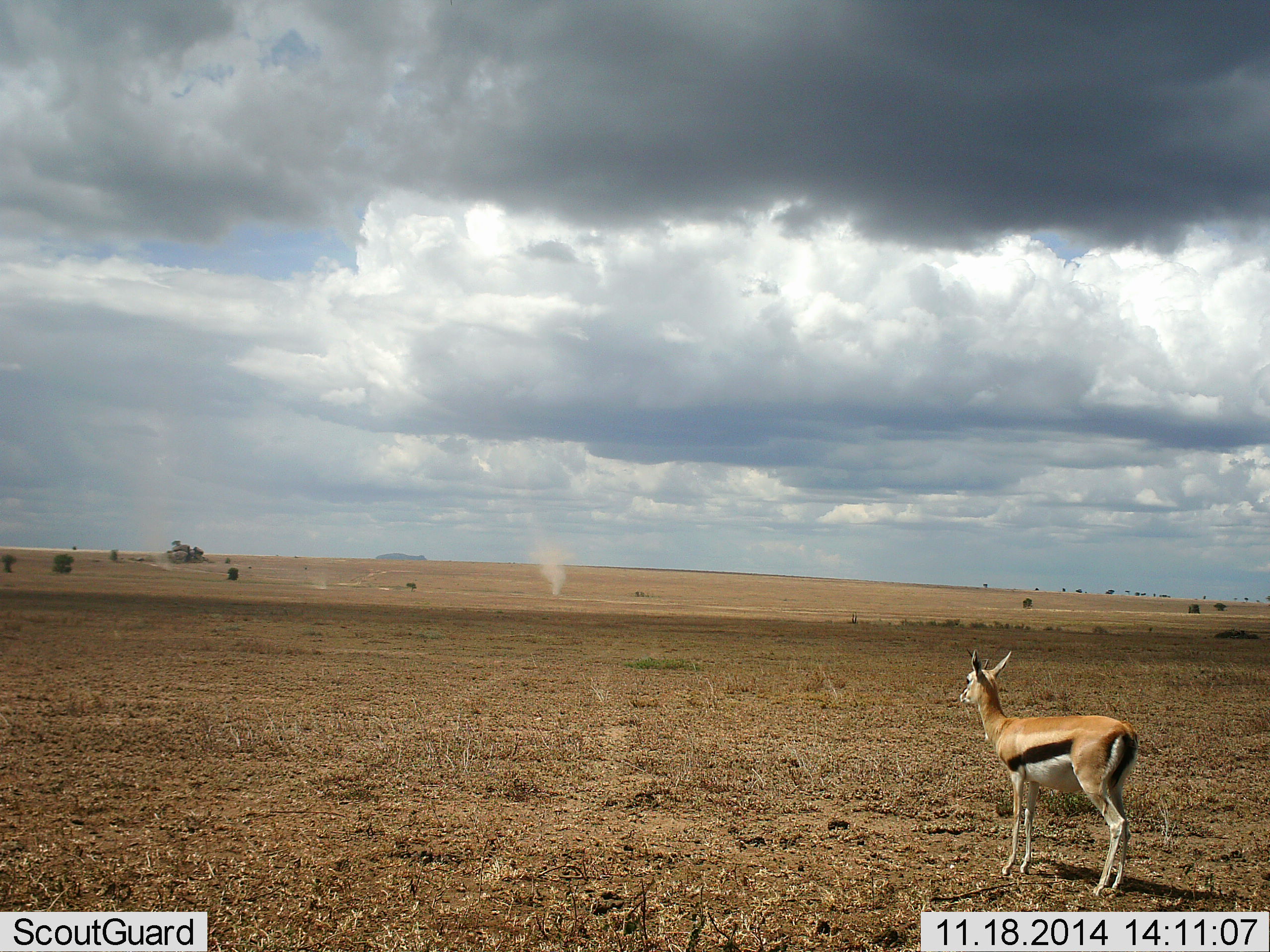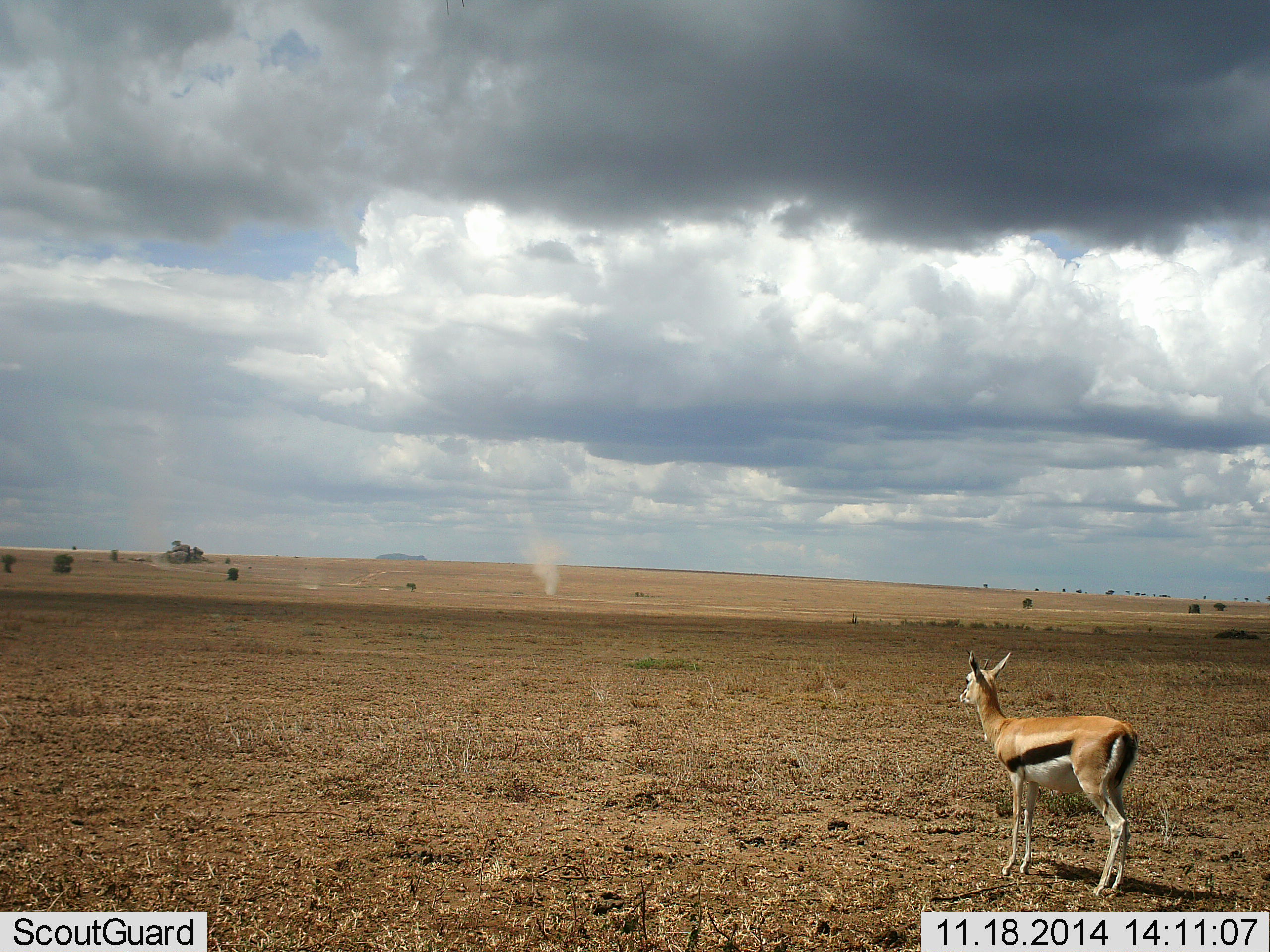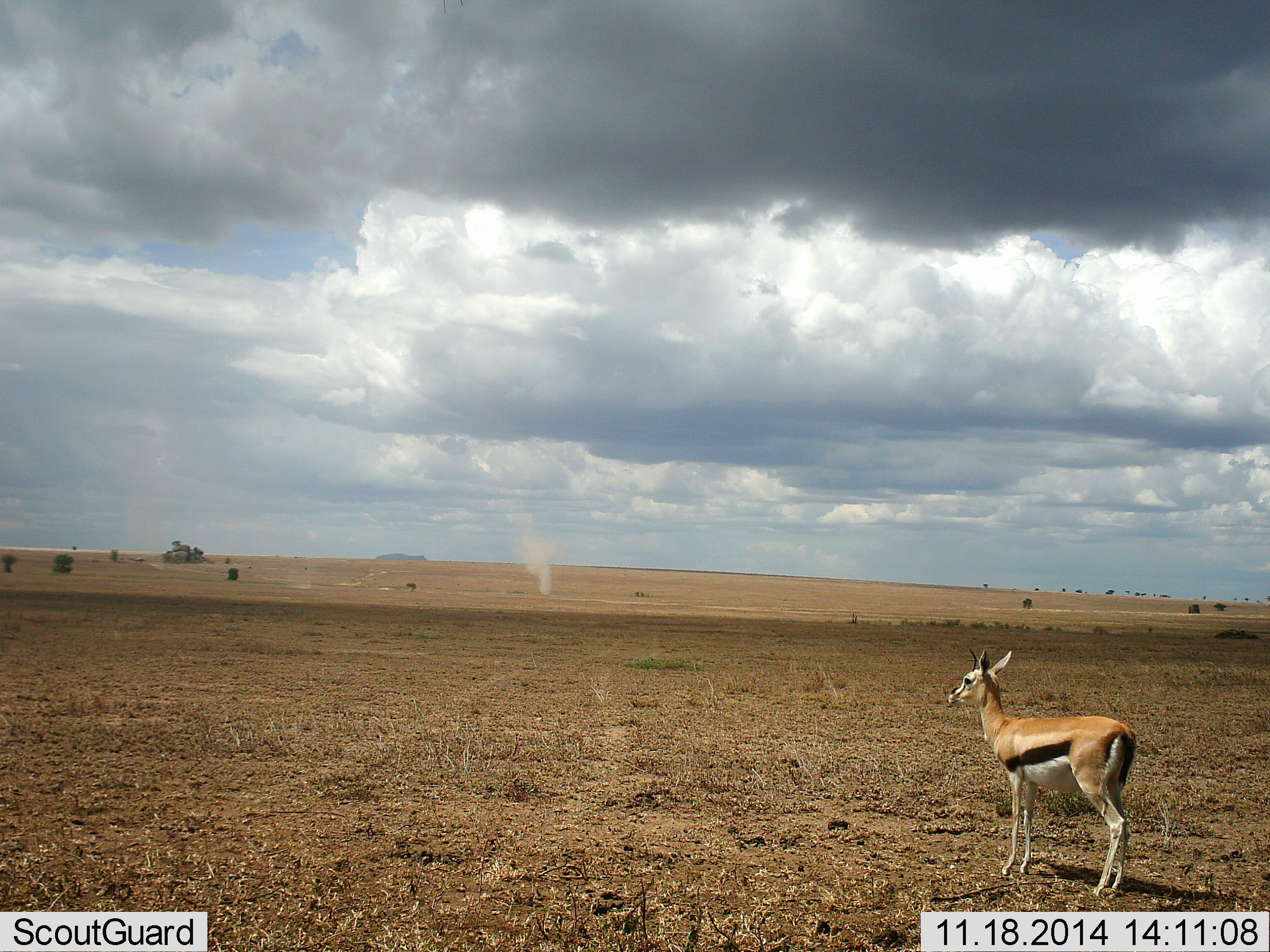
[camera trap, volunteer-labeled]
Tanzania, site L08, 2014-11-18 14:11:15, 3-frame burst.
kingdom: Animalia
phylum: Chordata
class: Mammalia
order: Artiodactyla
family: Bovidae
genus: Eudorcas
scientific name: Eudorcas thomsonii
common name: thomson's gazelle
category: gazellethomsons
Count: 1.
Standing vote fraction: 100%.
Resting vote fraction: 0%.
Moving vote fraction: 10%.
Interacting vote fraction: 0%.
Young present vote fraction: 0%.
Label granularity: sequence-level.